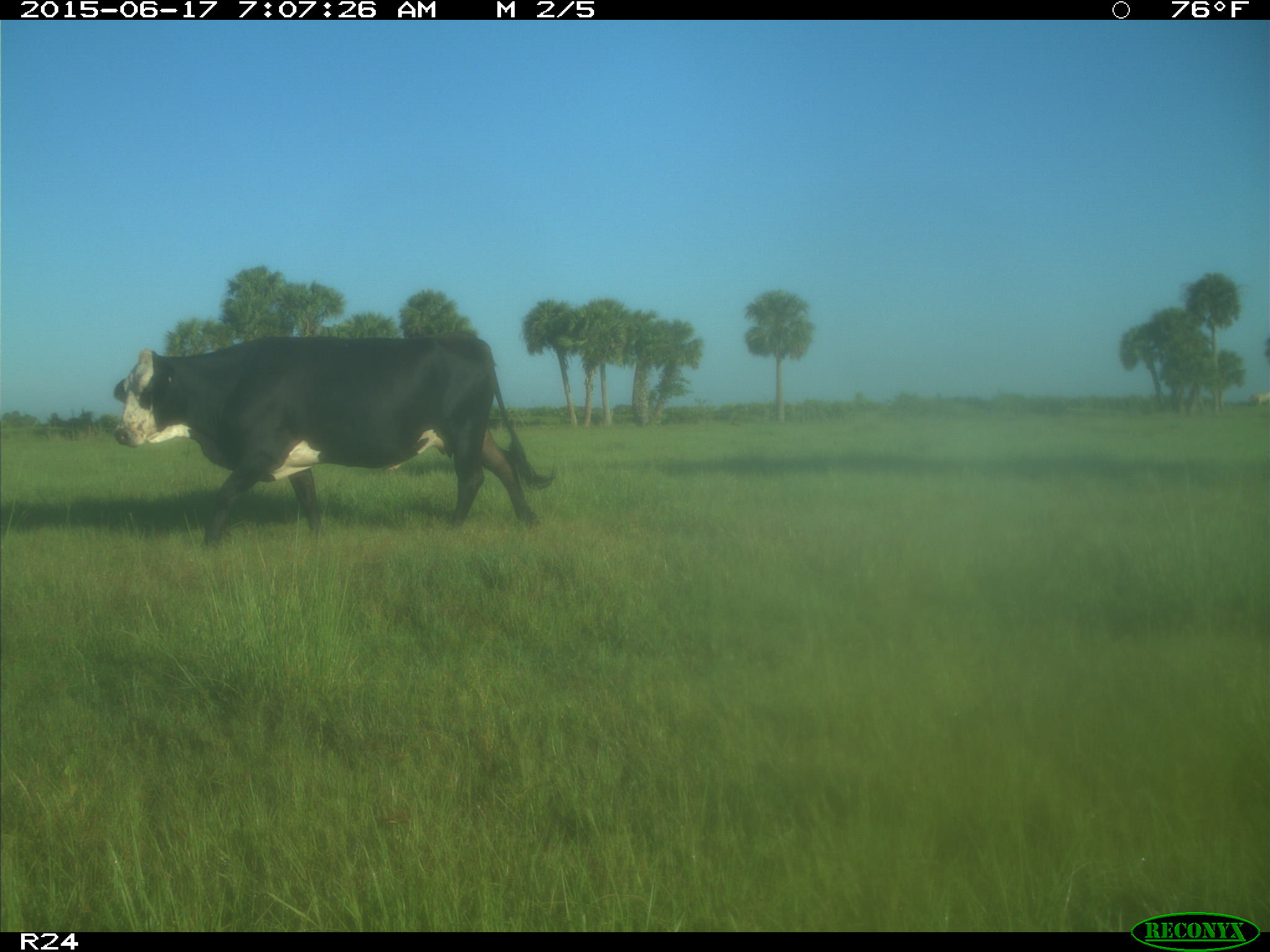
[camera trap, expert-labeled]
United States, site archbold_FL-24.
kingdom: Animalia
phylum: Chordata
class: Mammalia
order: Artiodactyla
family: Bovidae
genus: Bos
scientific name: Bos taurus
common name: domestic cow